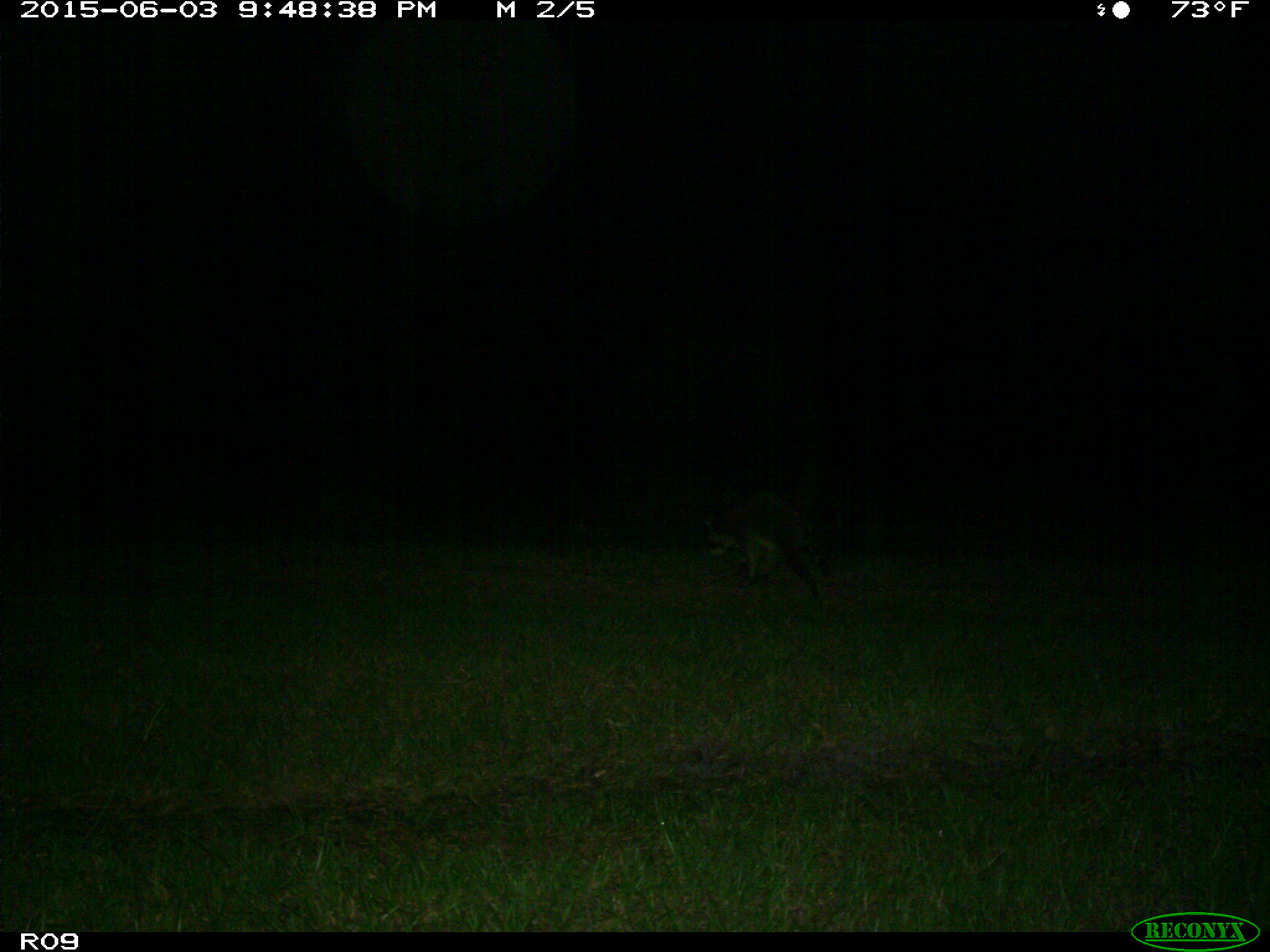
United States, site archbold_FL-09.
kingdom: Animalia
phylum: Chordata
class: Mammalia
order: Carnivora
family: Procyonidae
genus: Procyon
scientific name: Procyon lotor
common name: common raccoon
Procyon lotor (common raccoon).